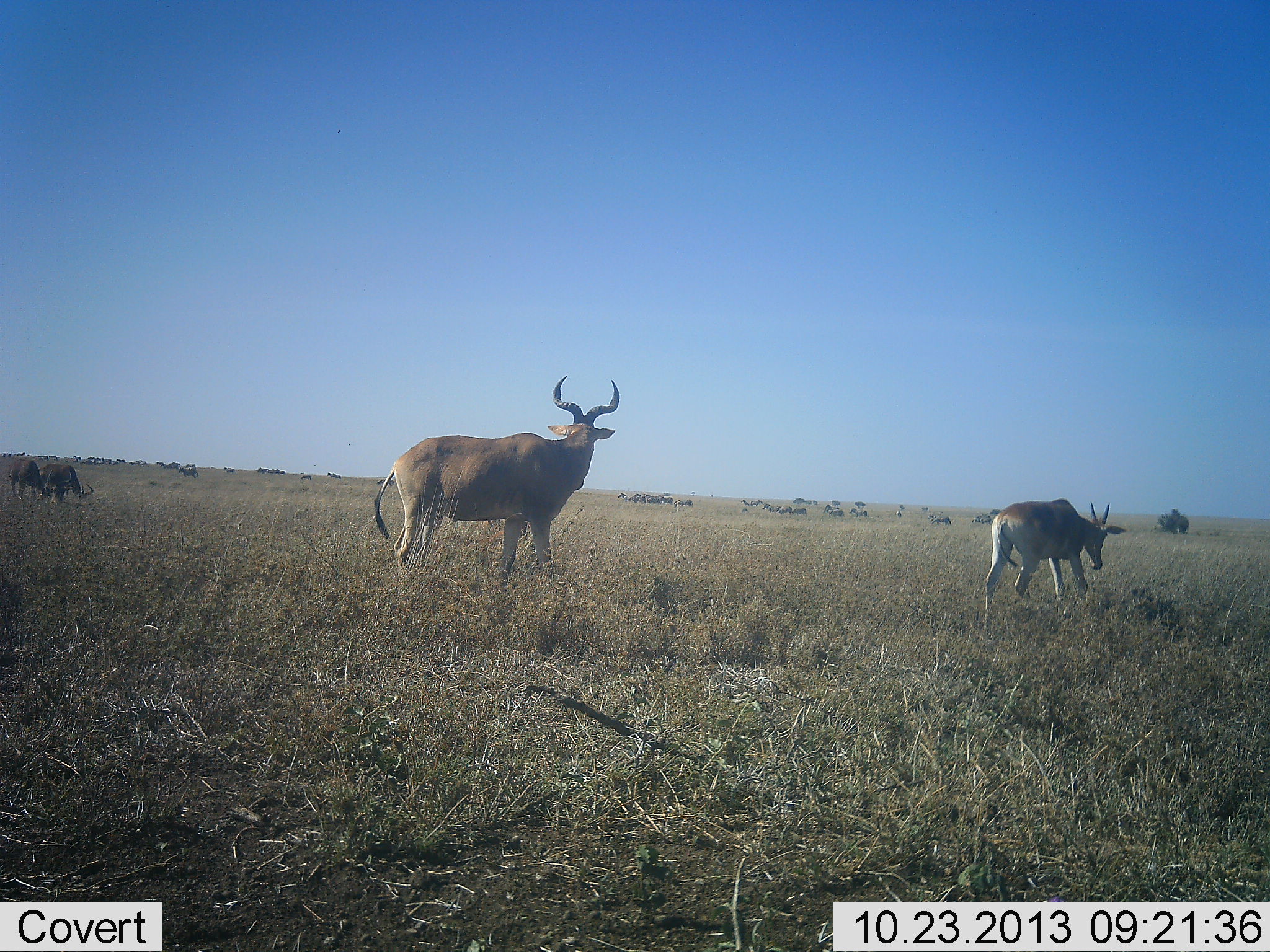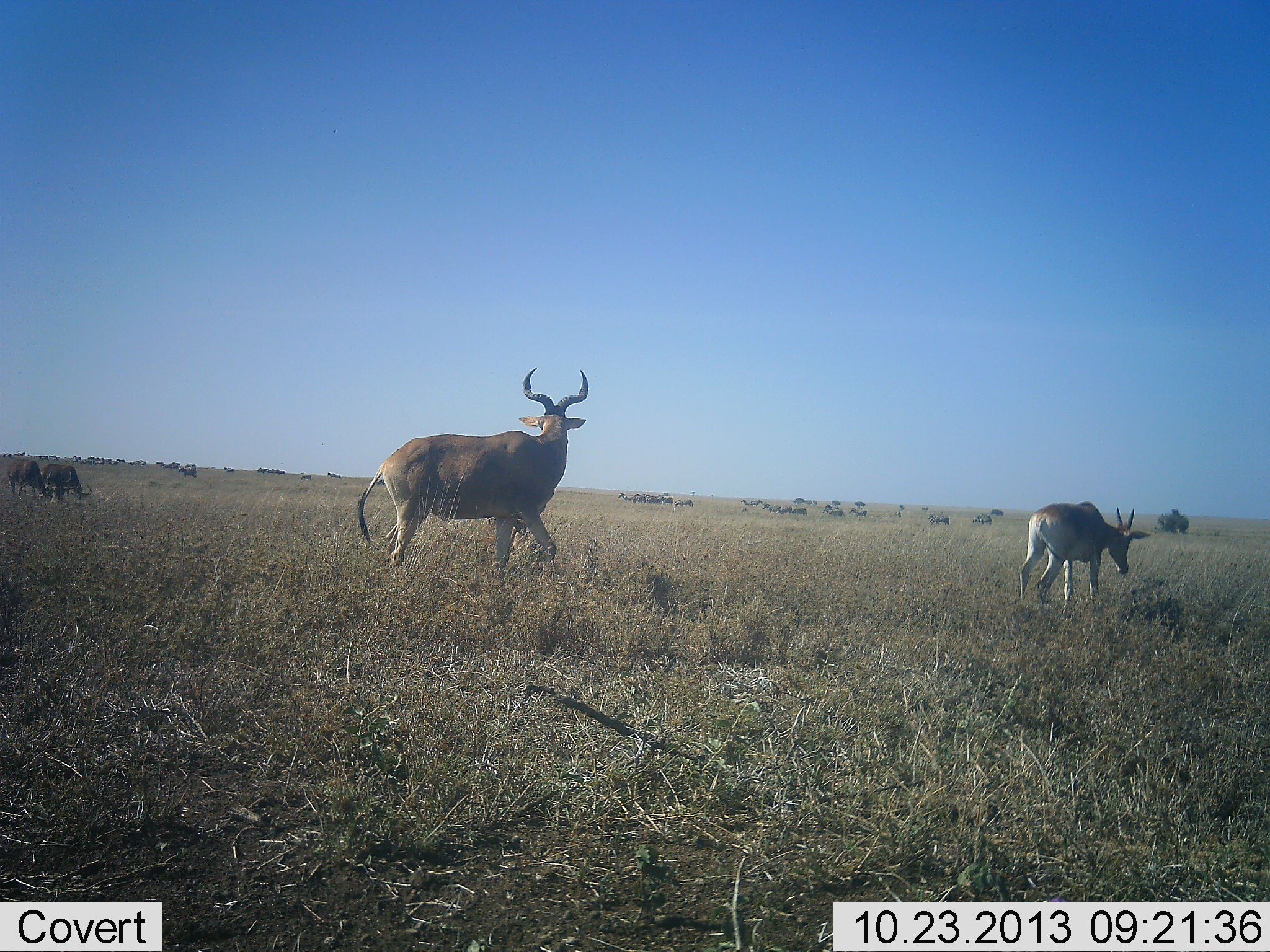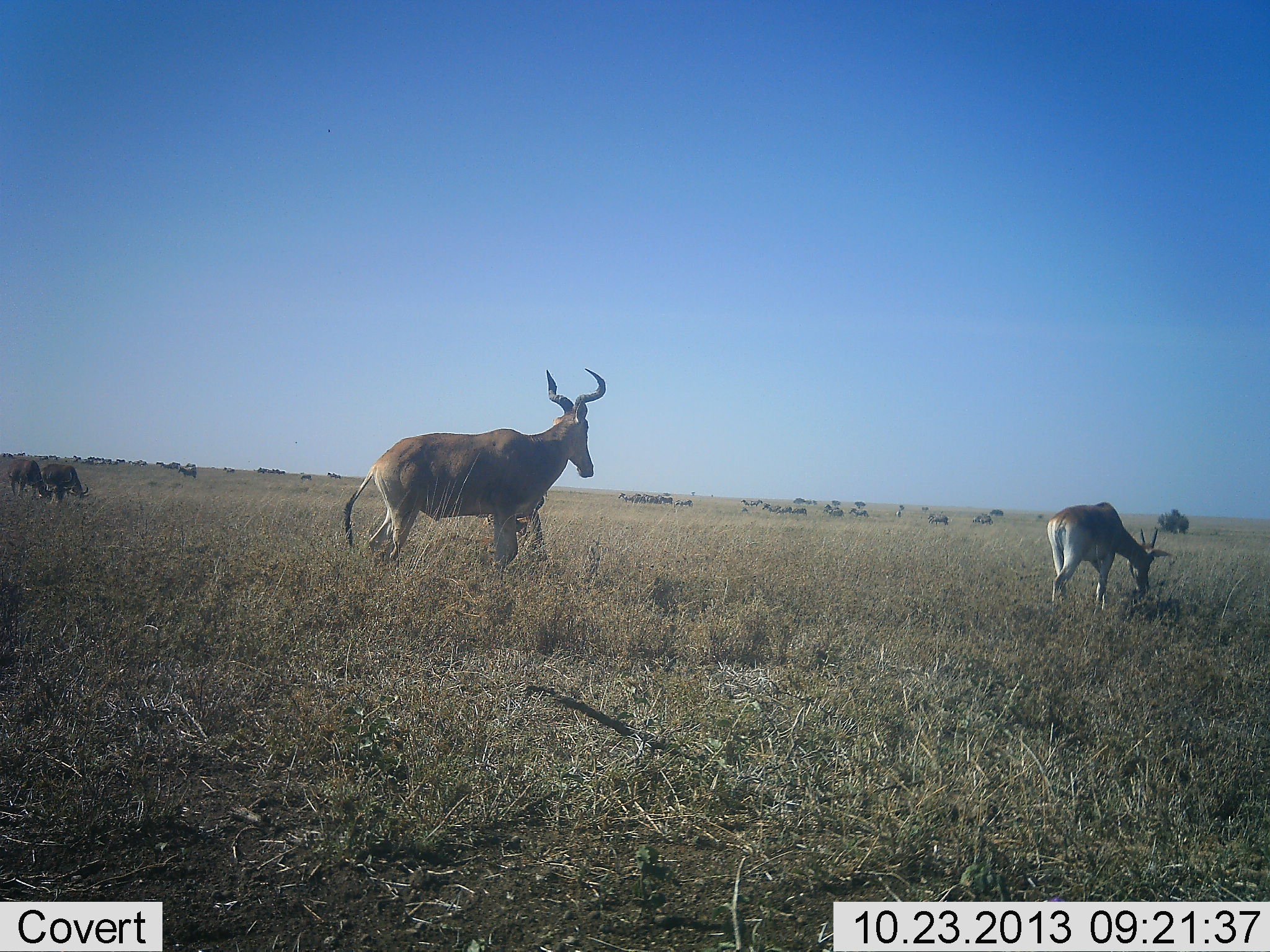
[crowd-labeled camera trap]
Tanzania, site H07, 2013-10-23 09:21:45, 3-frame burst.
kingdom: Animalia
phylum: Chordata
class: Mammalia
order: Artiodactyla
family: Bovidae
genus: Alcelaphus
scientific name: Alcelaphus buselaphus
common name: hartebeest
Hartebeest (Alcelaphus buselaphus), count 4. Behavior (volunteer vote fractions): standing 71%, resting 4%, moving 46%, interacting 4%. Young present (vote fraction): 11%. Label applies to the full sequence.